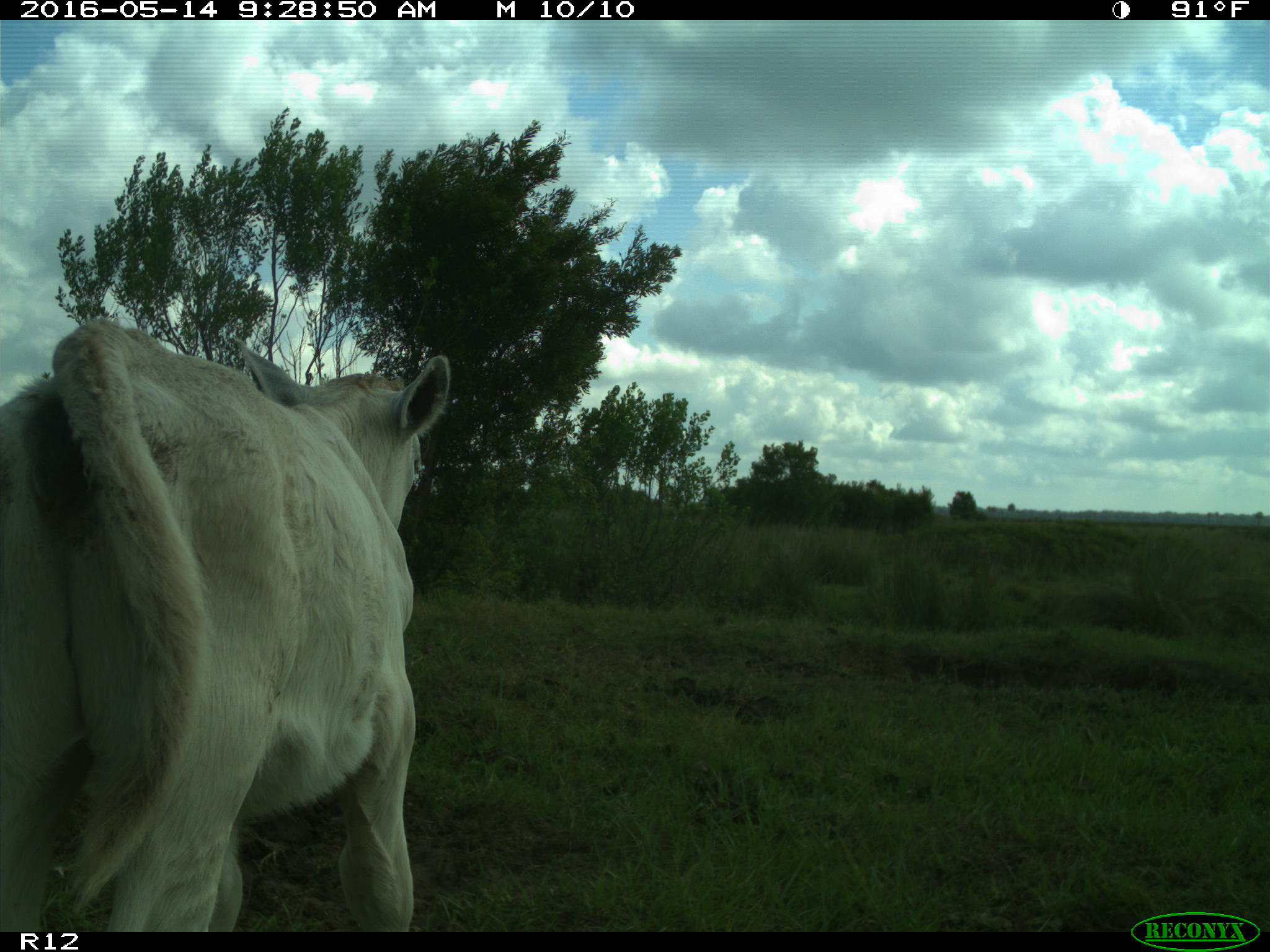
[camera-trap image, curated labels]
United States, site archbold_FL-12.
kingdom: Animalia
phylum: Chordata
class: Mammalia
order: Artiodactyla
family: Bovidae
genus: Bos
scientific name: Bos taurus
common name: domestic cow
Bos taurus (domestic cow).